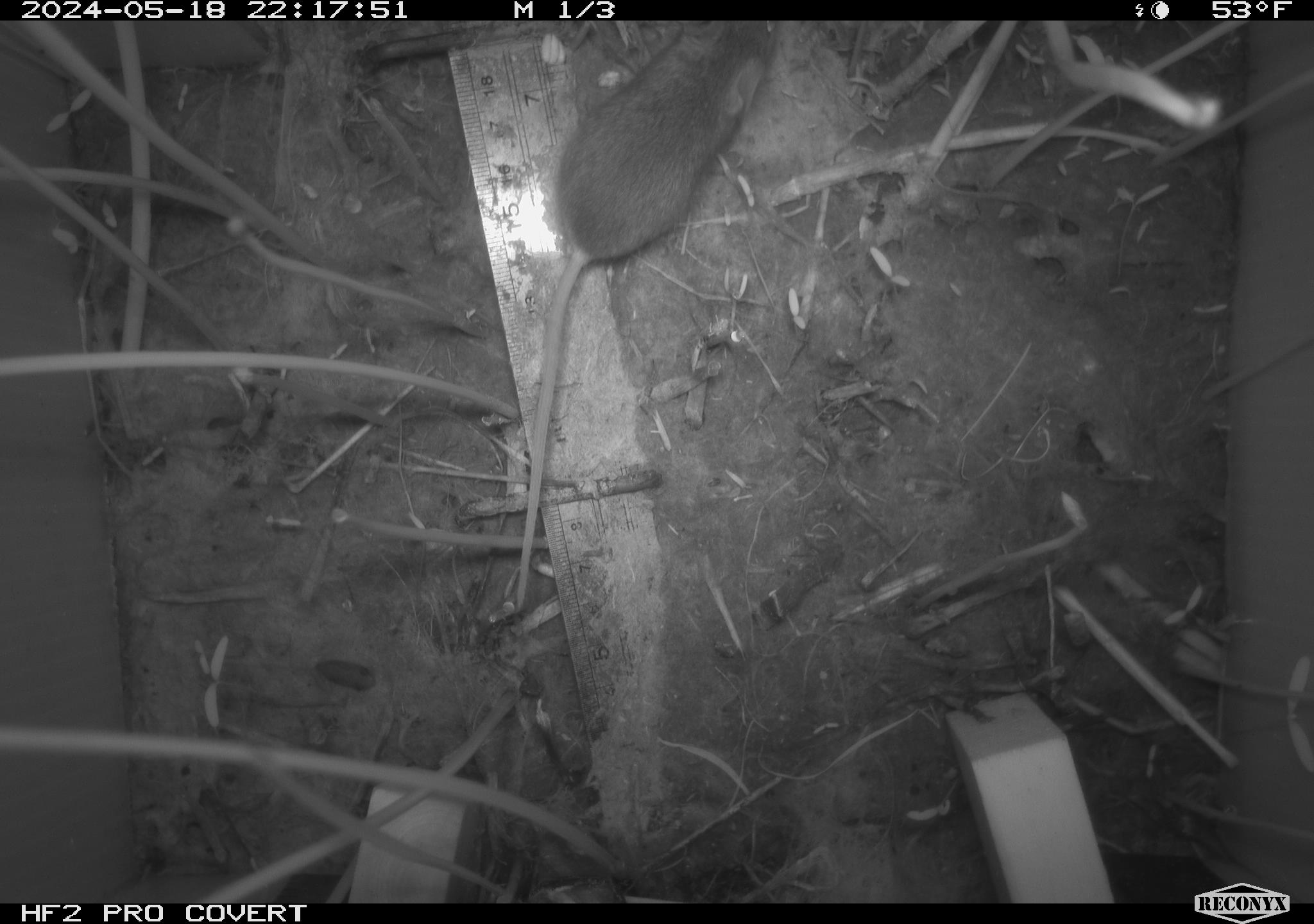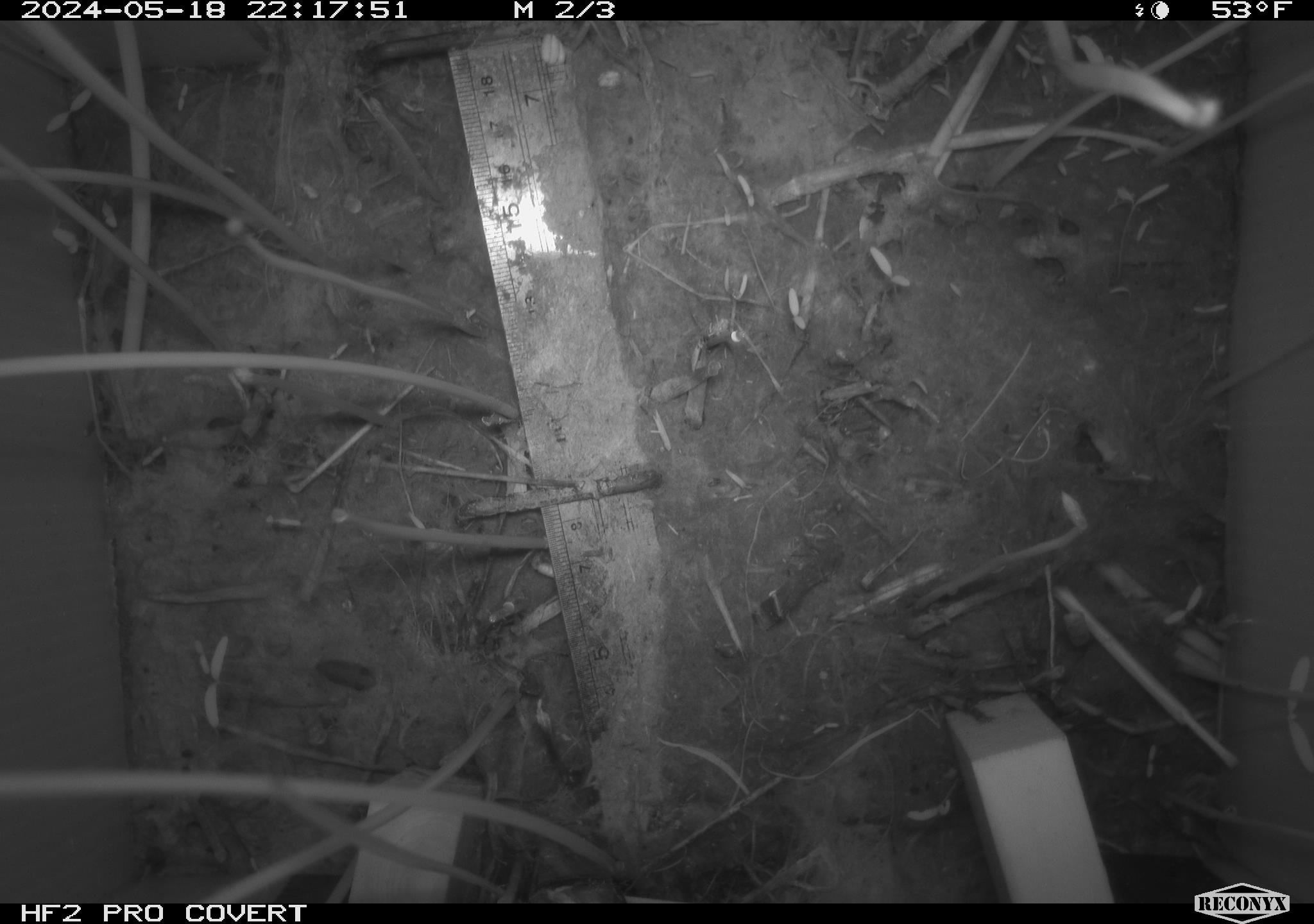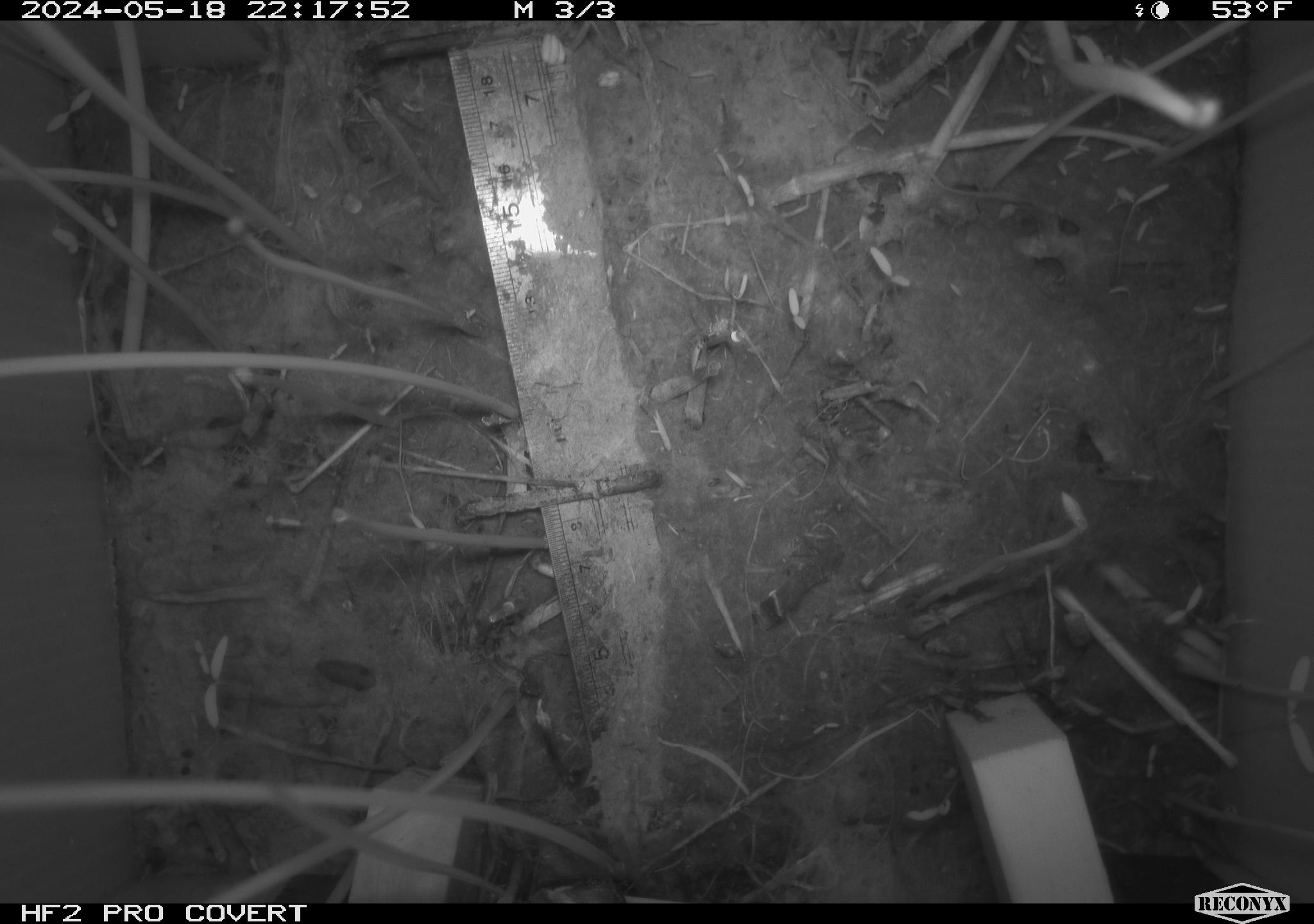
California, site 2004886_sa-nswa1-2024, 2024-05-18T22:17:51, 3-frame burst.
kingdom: Animalia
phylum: Chordata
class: Mammalia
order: Rodentia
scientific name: Rodentia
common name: mouse species